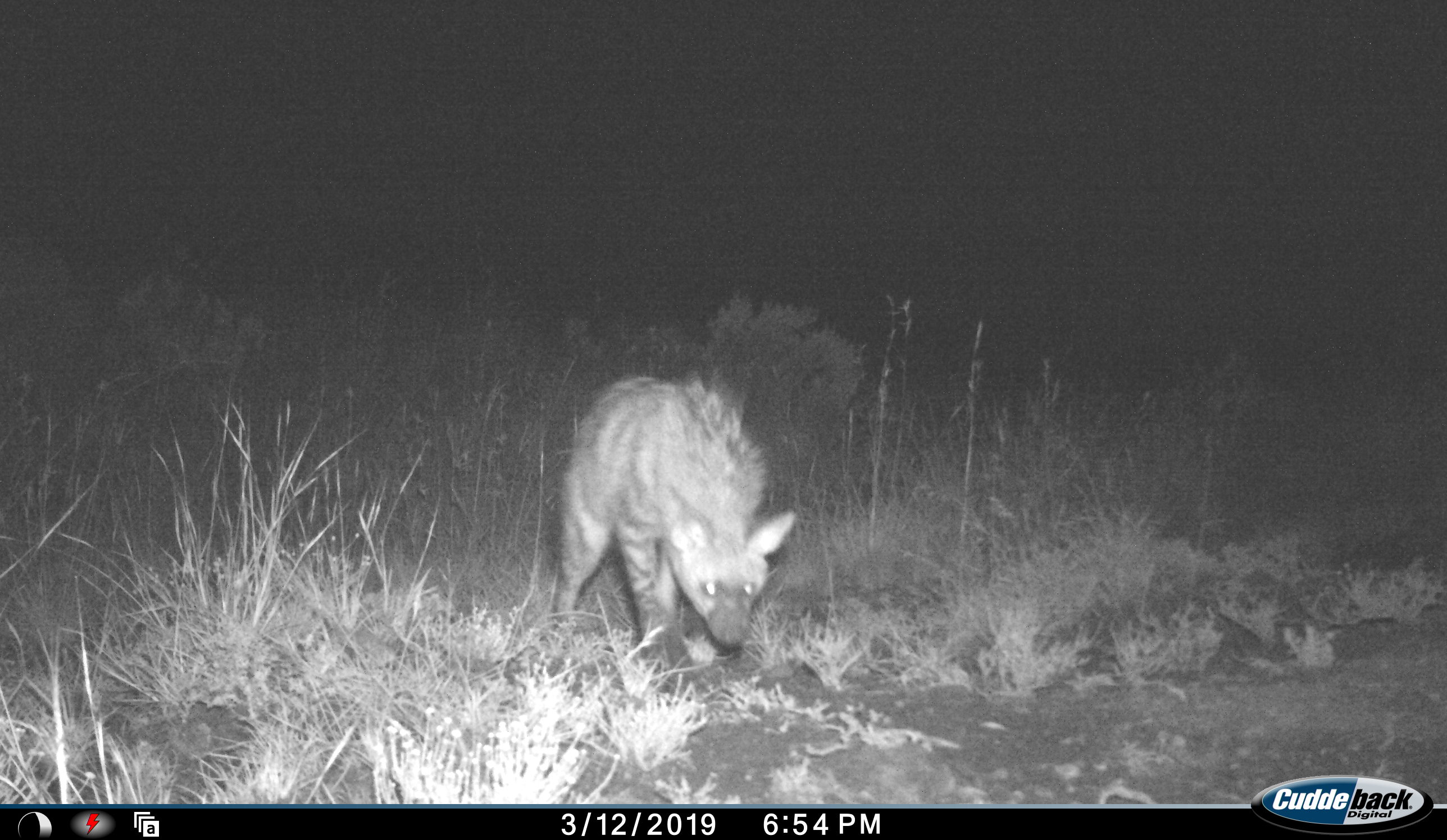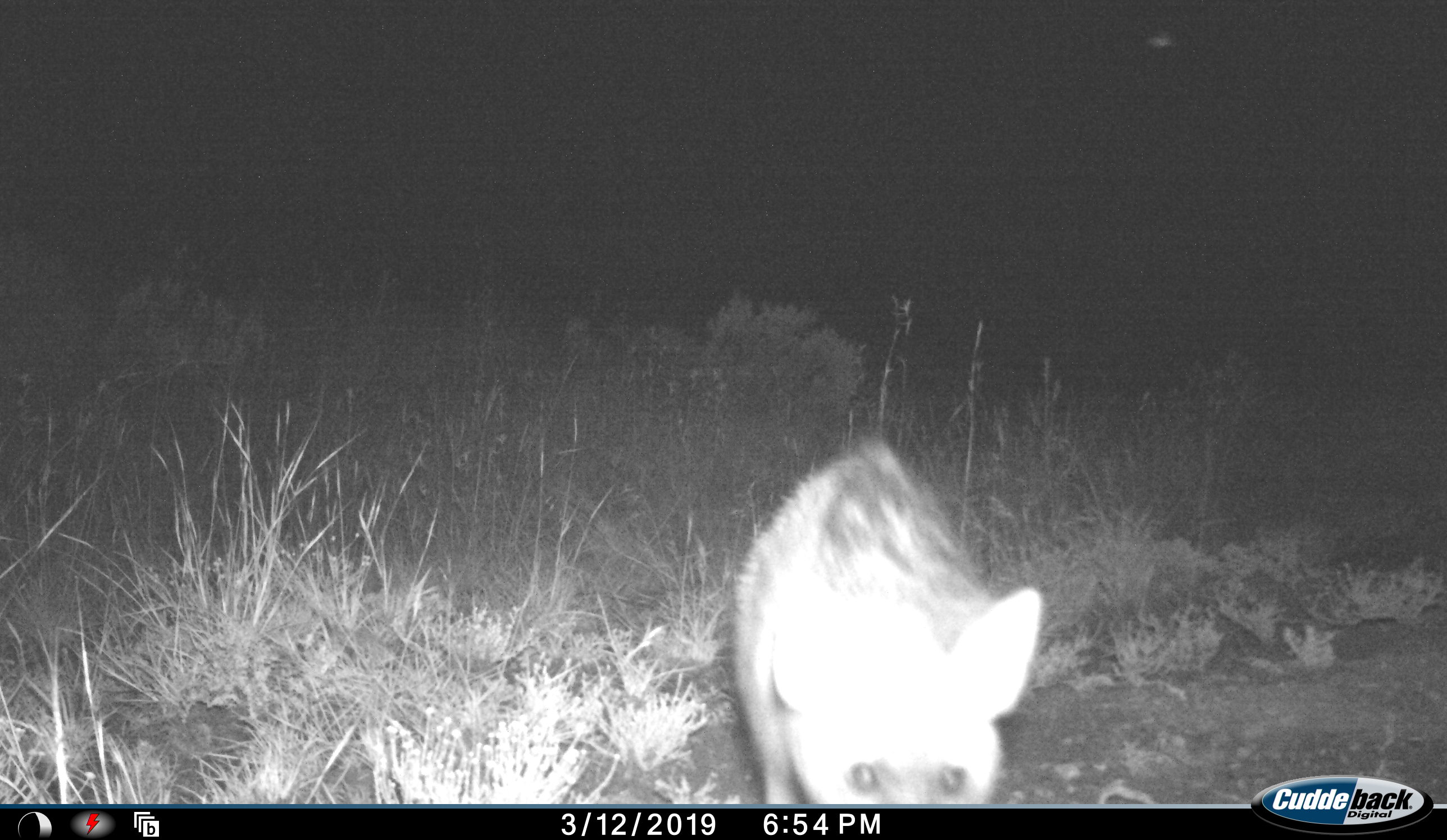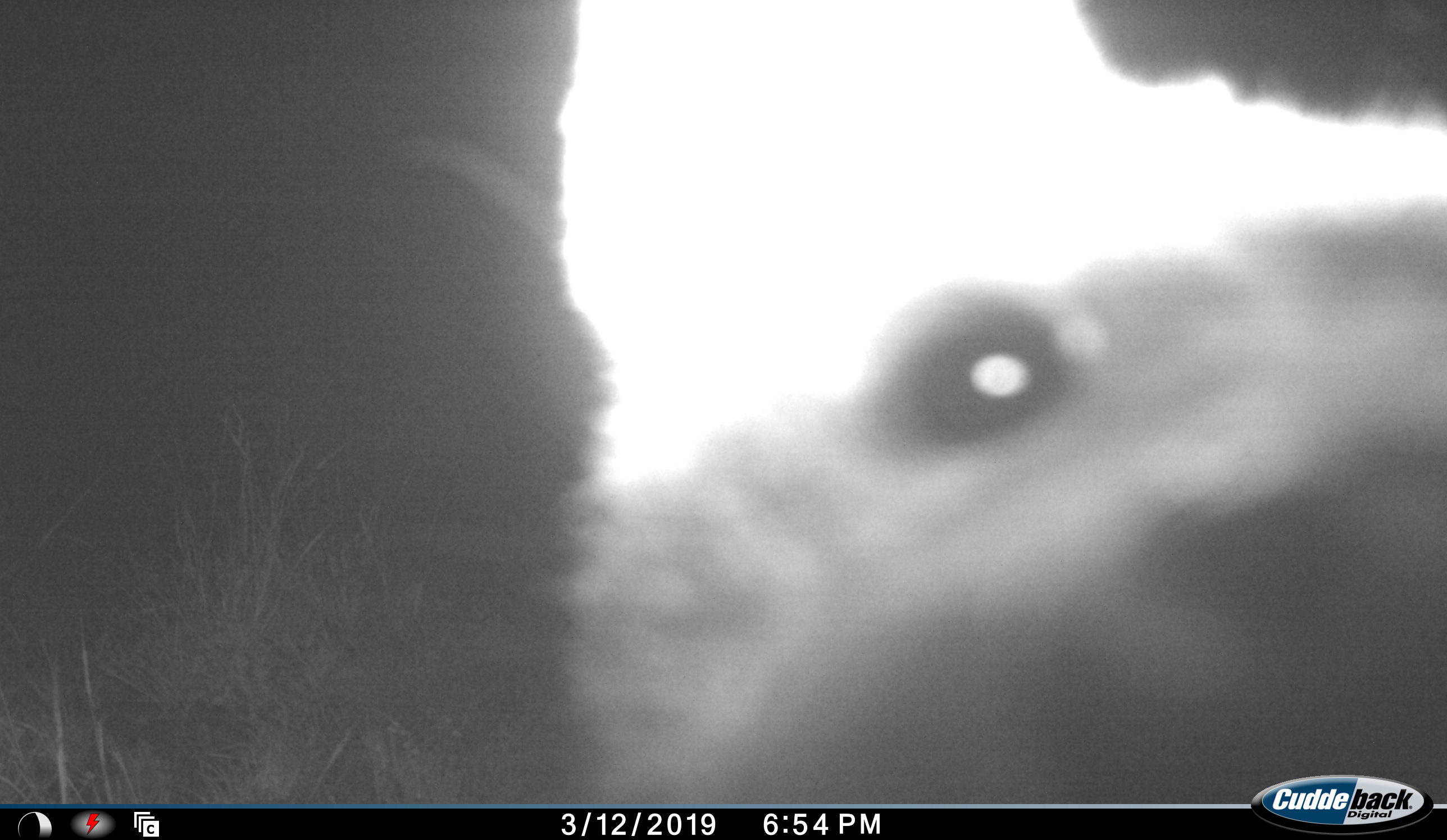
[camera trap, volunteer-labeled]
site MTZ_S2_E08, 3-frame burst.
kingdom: Animalia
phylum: Chordata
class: Mammalia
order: Carnivora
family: Hyaenidae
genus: Proteles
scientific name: Proteles cristatus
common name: aardwolf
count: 1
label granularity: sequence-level